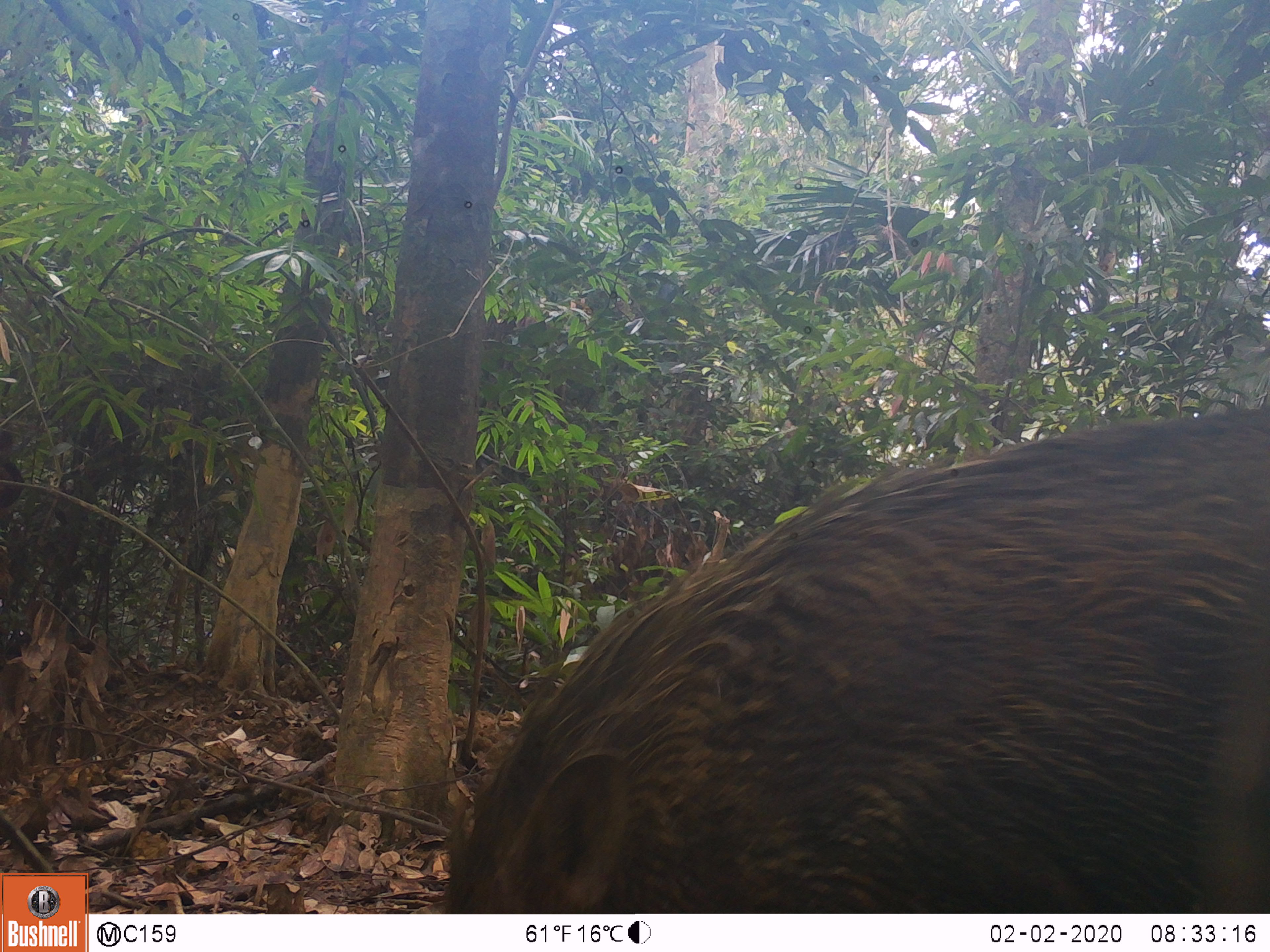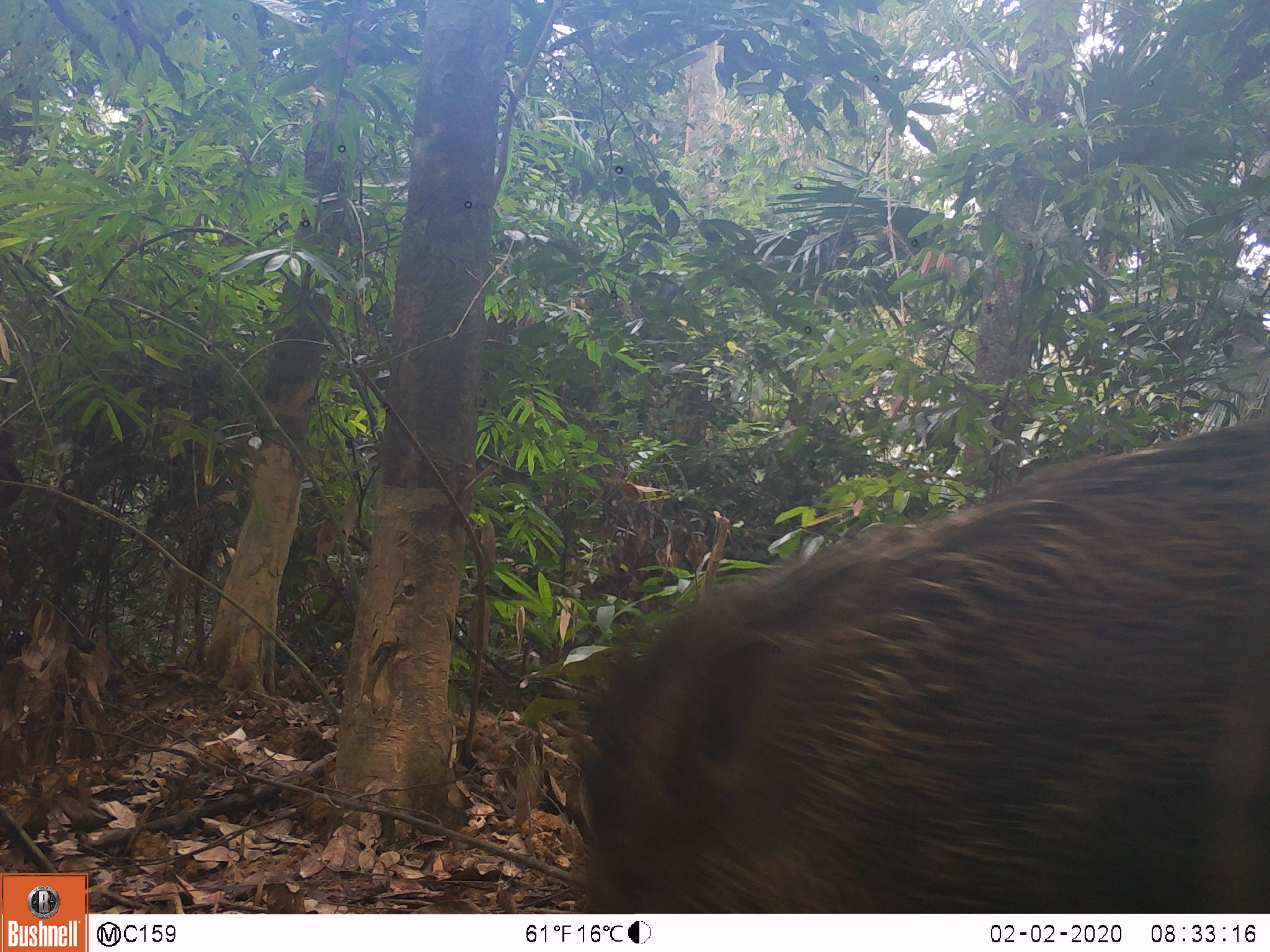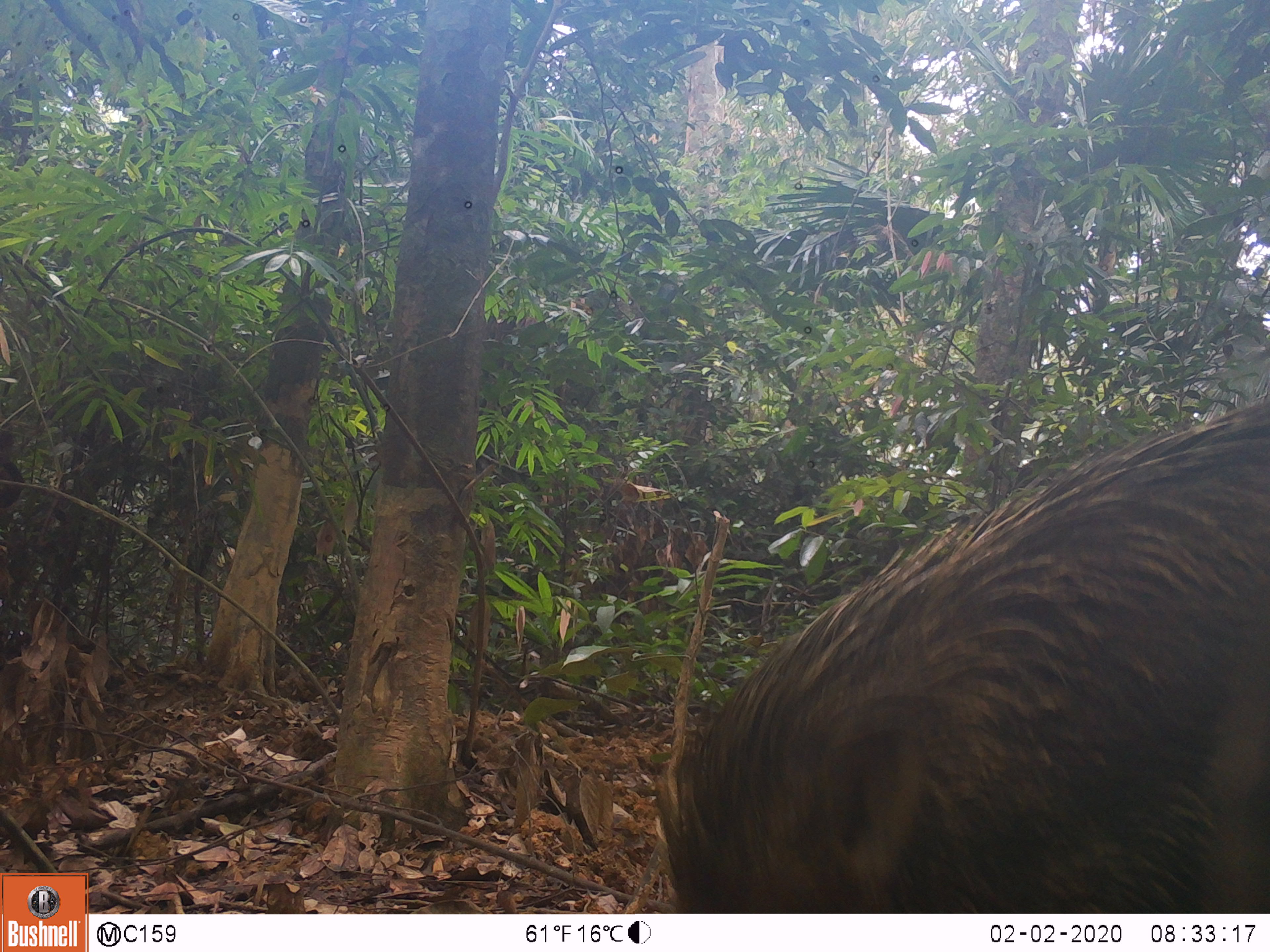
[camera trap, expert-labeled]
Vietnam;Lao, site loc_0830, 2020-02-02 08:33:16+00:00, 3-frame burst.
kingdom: Animalia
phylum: Chordata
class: Mammalia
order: Artiodactyla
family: Suidae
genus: Sus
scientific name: Sus scrofa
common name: eurasian wild pig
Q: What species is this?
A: Eurasian wild pig (Sus scrofa).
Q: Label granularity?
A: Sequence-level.